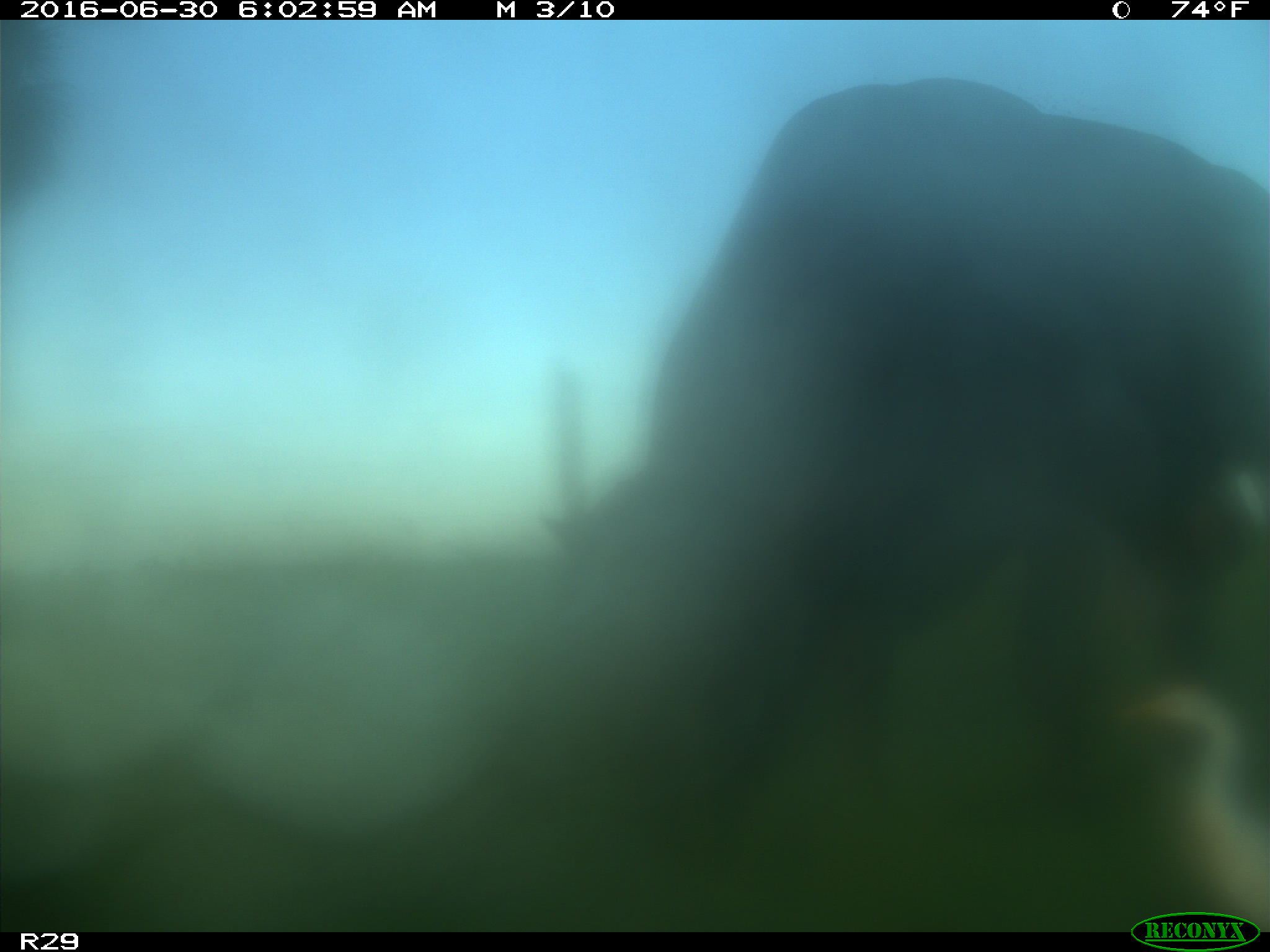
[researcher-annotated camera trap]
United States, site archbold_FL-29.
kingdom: Animalia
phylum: Chordata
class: Mammalia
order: Artiodactyla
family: Bovidae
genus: Bos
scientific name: Bos taurus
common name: domestic cow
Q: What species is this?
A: Bos taurus (domestic cow).